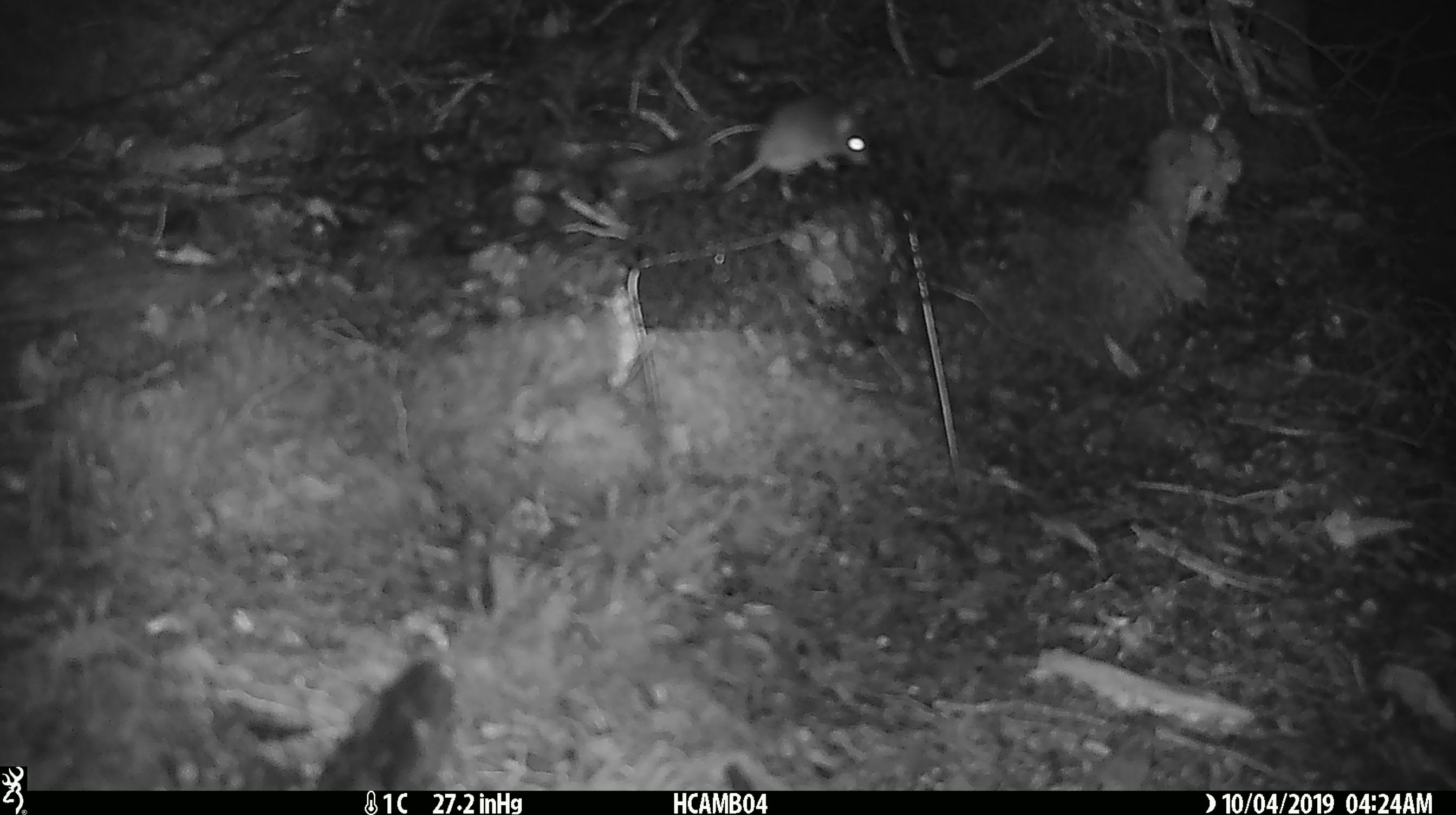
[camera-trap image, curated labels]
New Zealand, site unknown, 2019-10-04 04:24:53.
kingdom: Animalia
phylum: Chordata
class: Mammalia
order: Rodentia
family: Muridae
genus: Mus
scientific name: Mus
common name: mouse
Mouse (Mus).